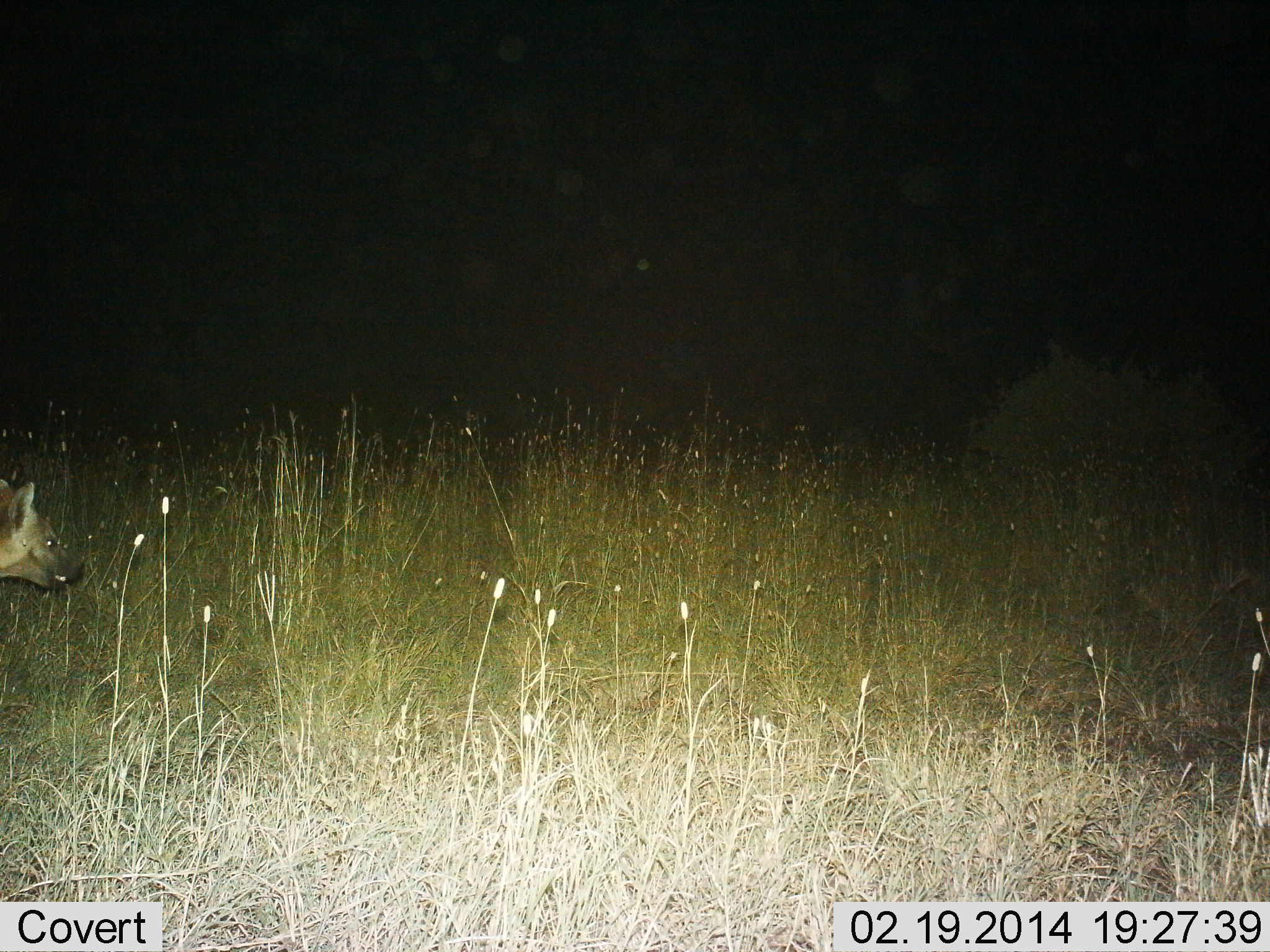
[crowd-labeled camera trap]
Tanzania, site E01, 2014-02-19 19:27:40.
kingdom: Animalia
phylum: Chordata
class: Mammalia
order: Carnivora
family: Hyaenidae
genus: Crocuta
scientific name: Crocuta crocuta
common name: spotted hyena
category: hyenaspotted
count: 1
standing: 30%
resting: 0%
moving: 70%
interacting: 0%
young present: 0%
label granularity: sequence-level